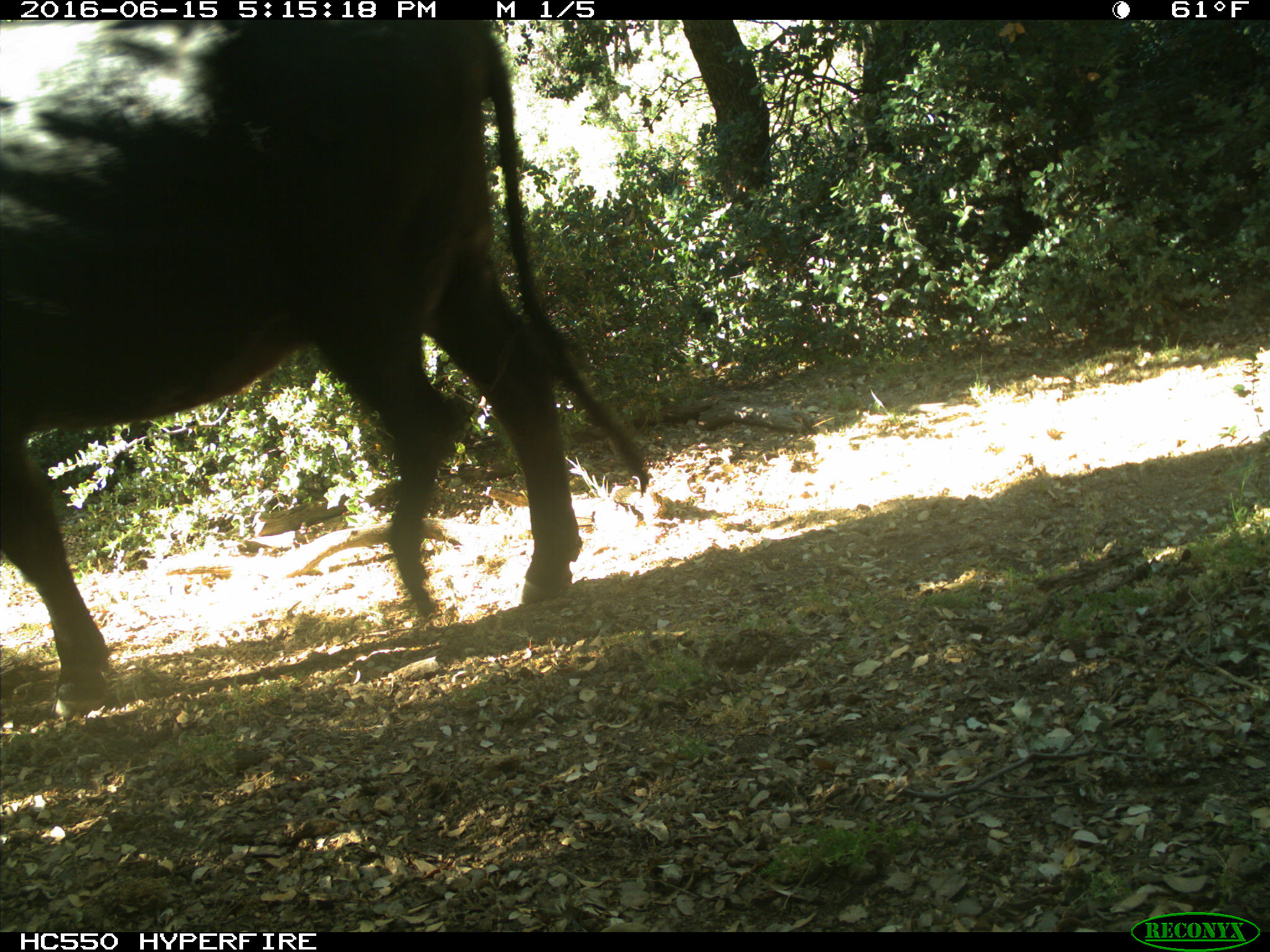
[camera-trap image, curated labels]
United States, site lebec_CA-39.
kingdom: Animalia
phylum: Chordata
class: Mammalia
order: Artiodactyla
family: Bovidae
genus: Bos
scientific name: Bos taurus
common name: domestic cow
Bos taurus (domestic cow).